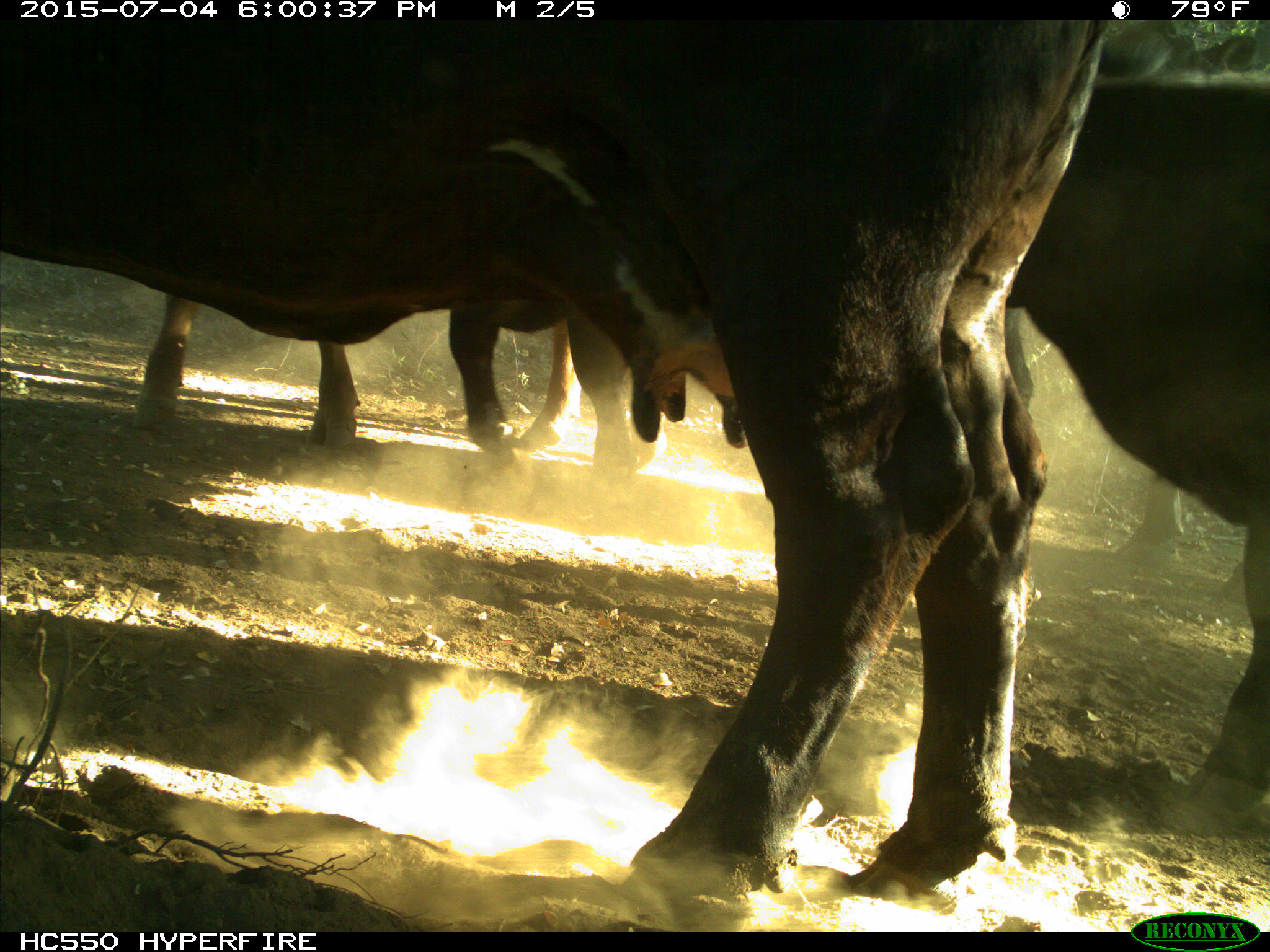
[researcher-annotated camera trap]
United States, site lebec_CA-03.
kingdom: Animalia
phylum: Chordata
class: Mammalia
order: Artiodactyla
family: Bovidae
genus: Bos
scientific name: Bos taurus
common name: domestic cow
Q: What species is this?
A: Bos taurus (domestic cow).